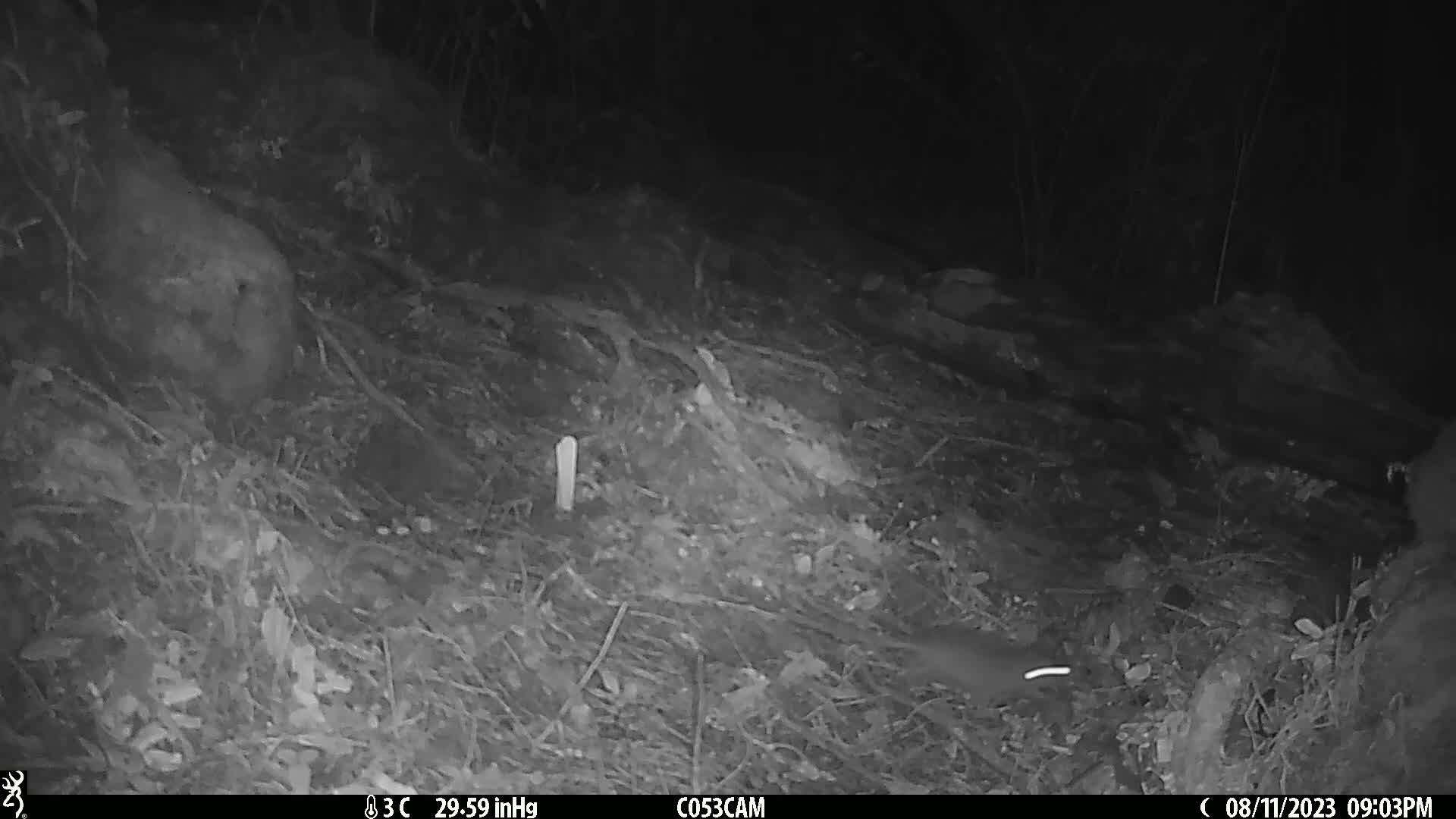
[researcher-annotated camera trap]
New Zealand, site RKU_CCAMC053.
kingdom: Animalia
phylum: Chordata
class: Mammalia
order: Rodentia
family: Muridae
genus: Rattus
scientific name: Rattus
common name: rat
Rat (Rattus).